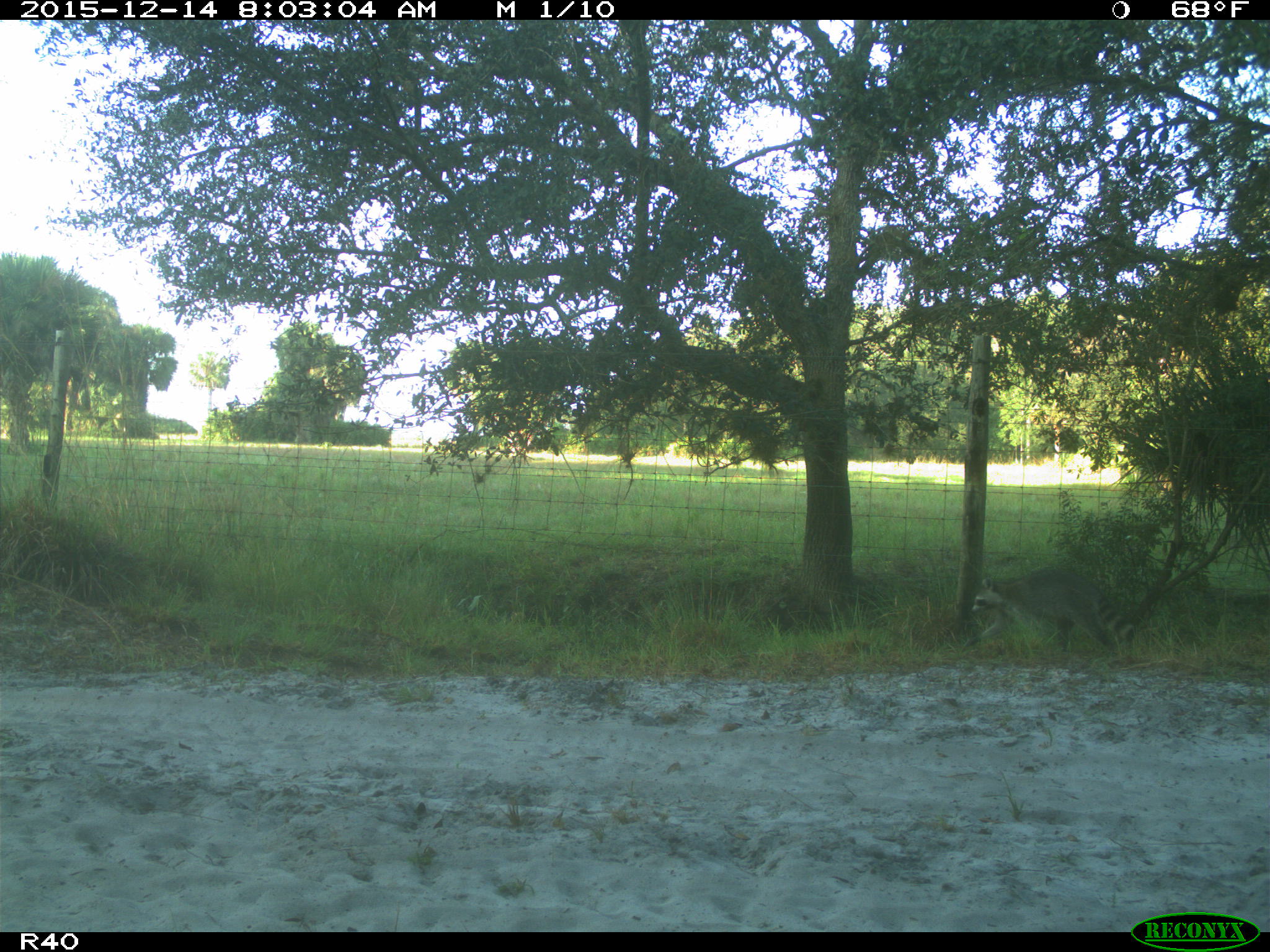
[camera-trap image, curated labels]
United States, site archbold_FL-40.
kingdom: Animalia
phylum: Chordata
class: Mammalia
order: Carnivora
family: Procyonidae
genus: Procyon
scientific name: Procyon lotor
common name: common raccoon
Procyon lotor (common raccoon).